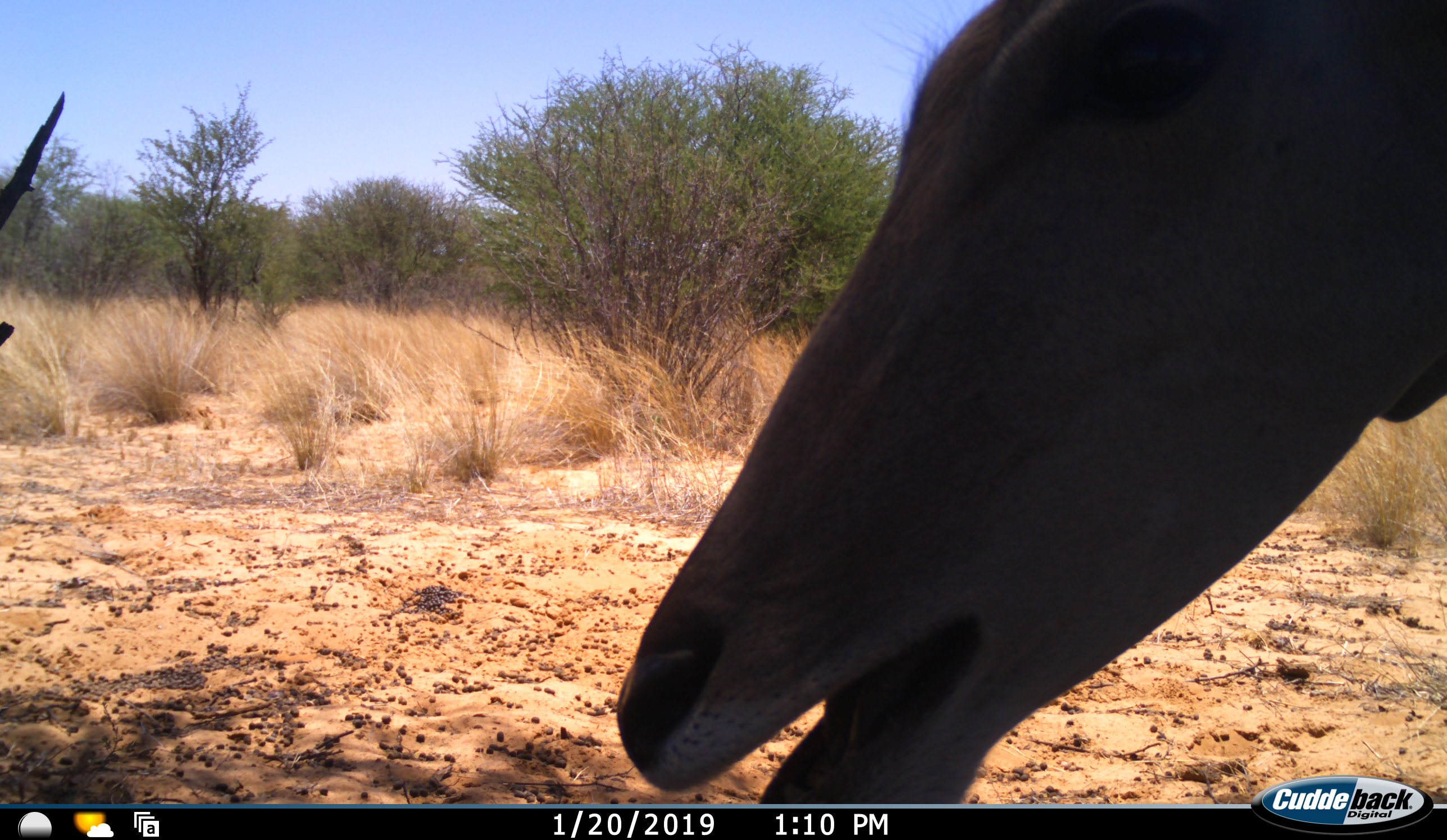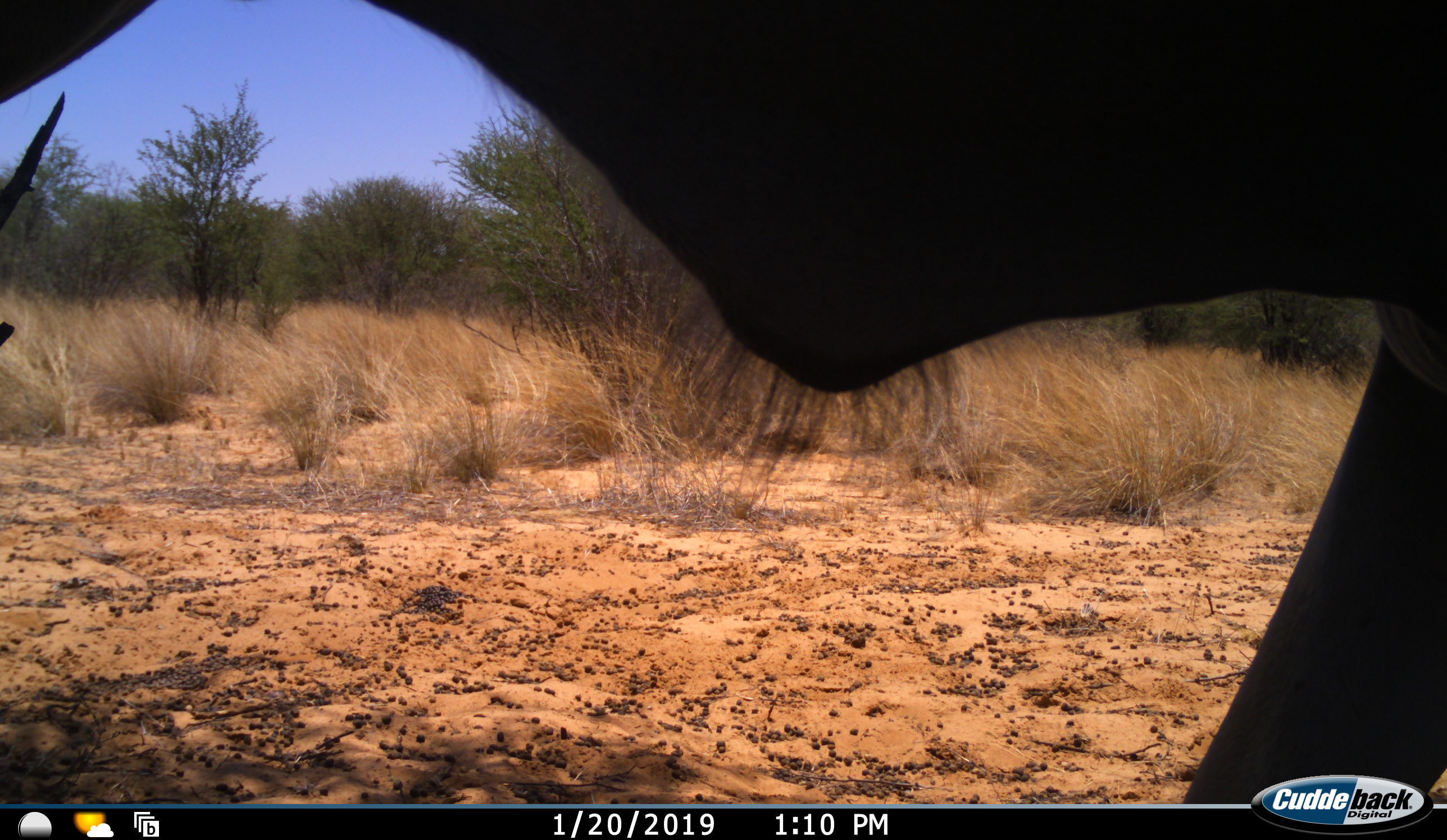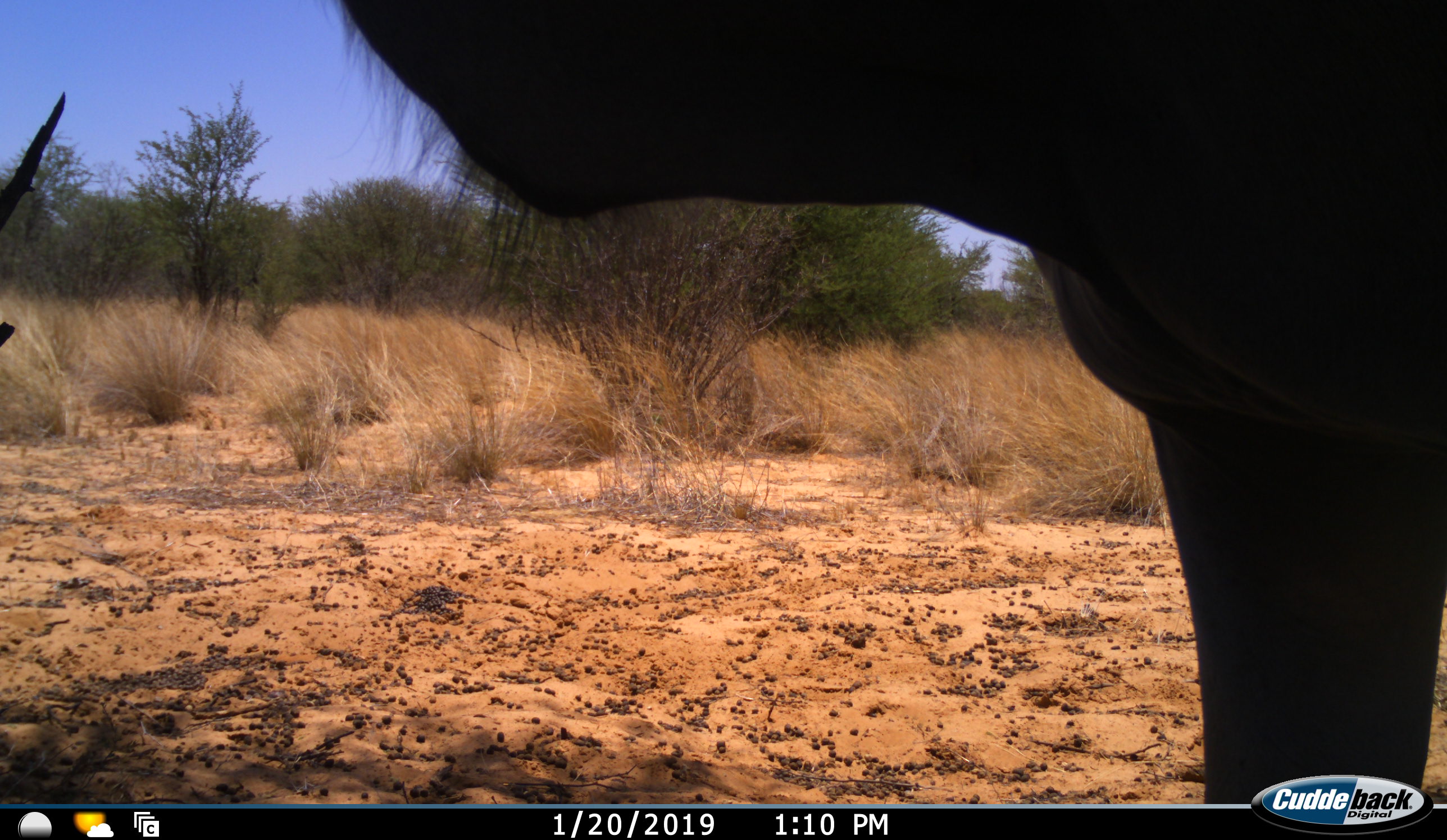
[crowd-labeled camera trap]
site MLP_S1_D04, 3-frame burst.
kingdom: Animalia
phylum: Chordata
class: Mammalia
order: Artiodactyla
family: Bovidae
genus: Tragelaphus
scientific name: Tragelaphus oryx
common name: eland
Eland (Tragelaphus oryx), count 1. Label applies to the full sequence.